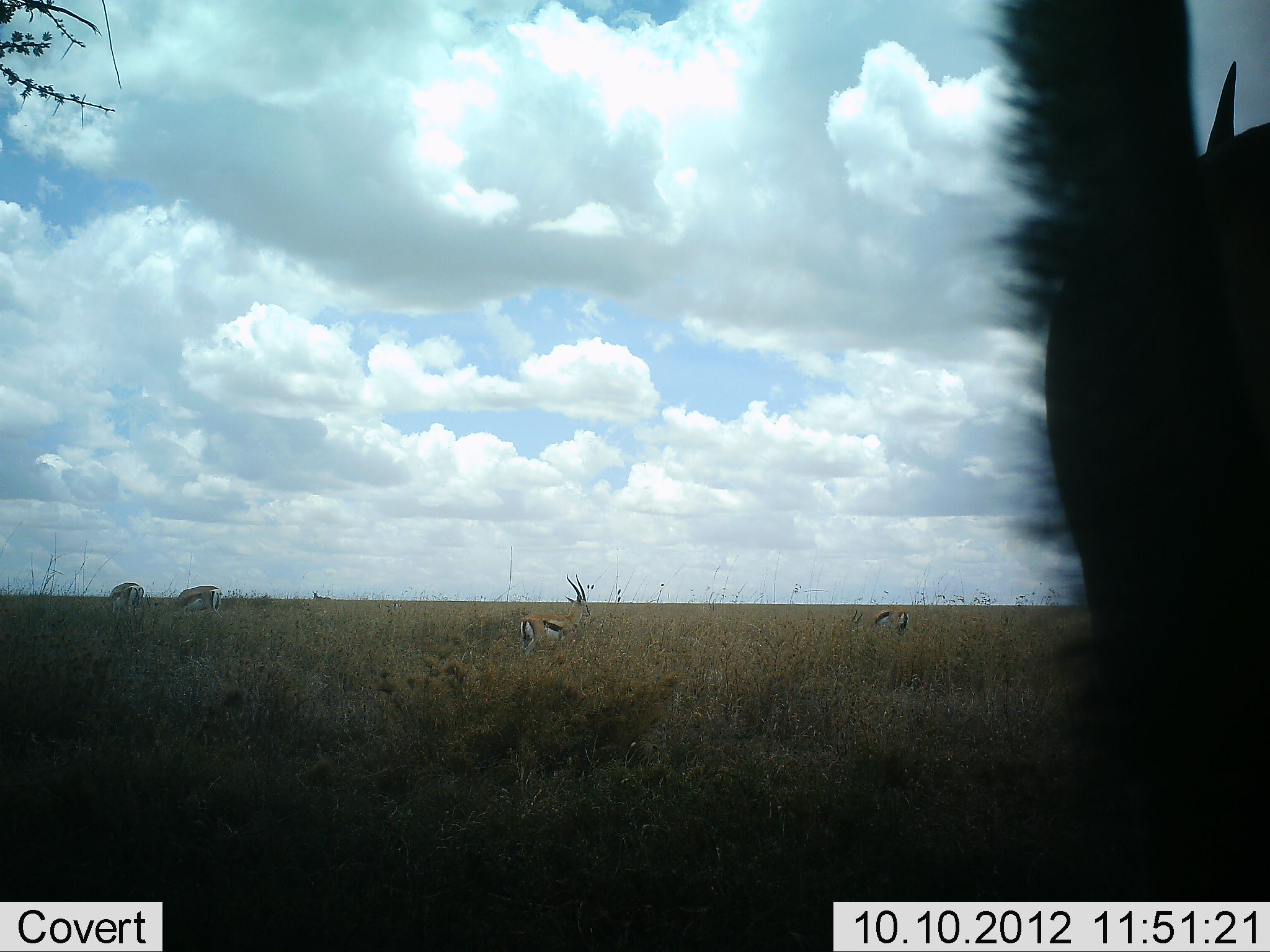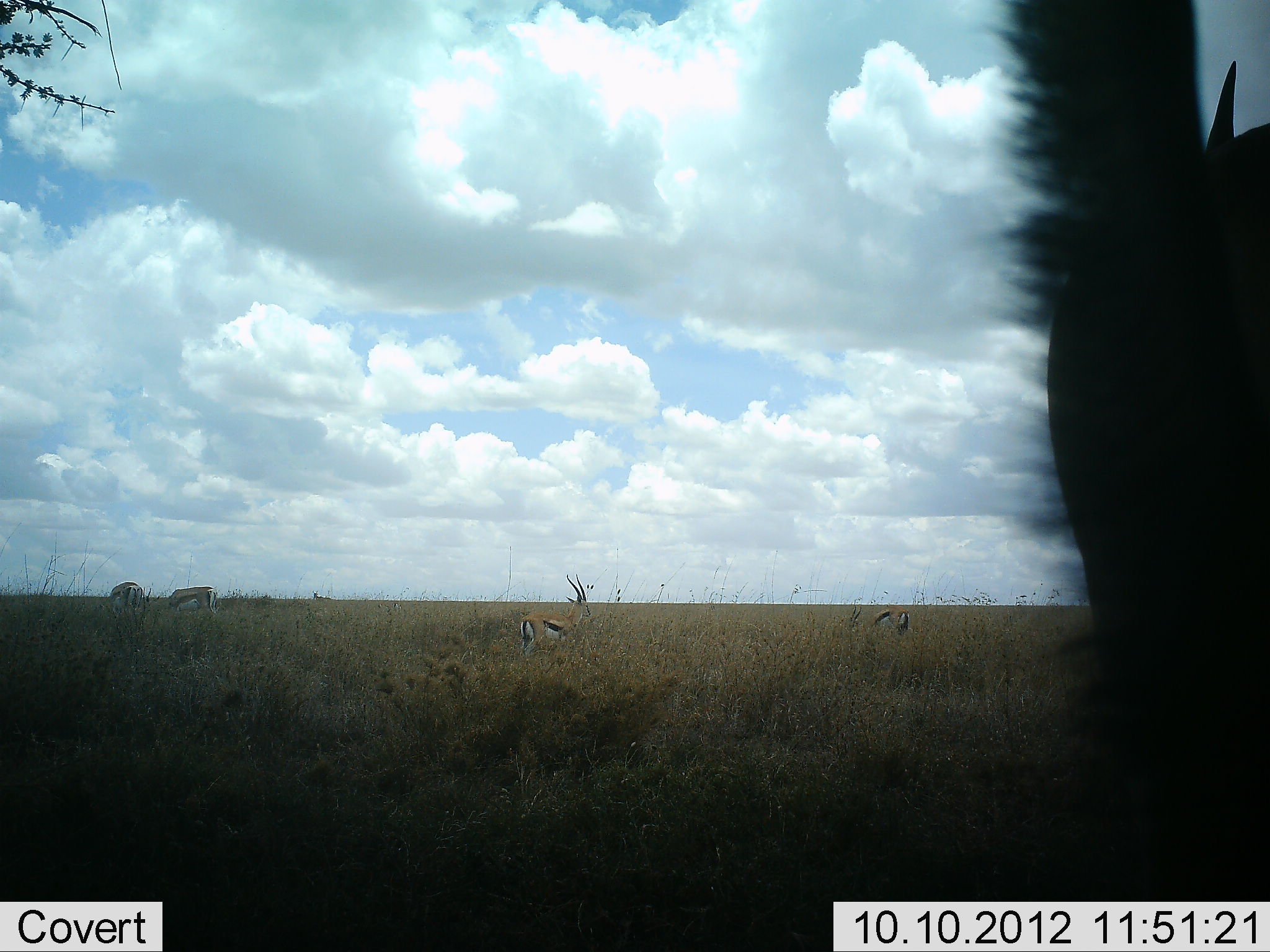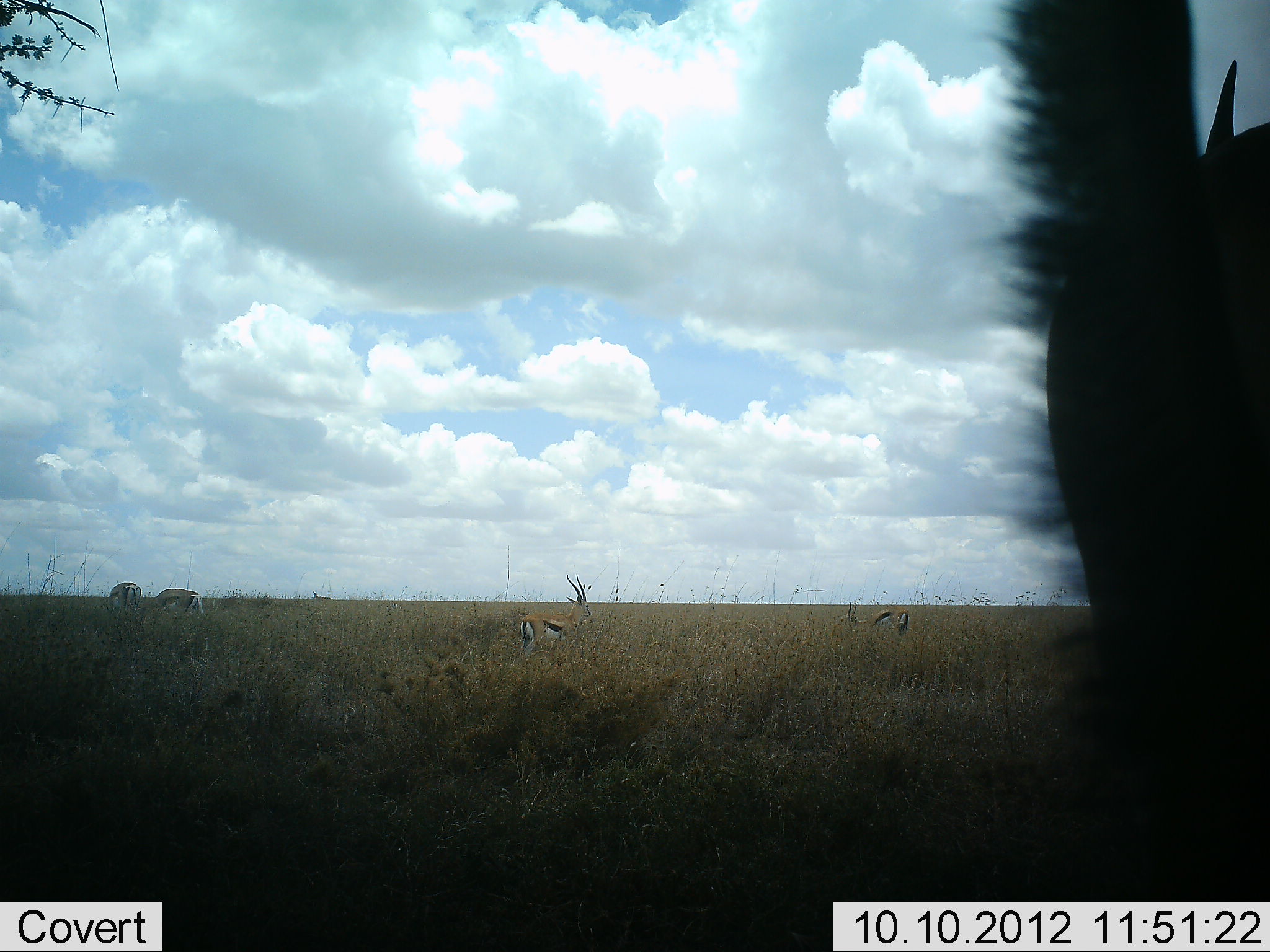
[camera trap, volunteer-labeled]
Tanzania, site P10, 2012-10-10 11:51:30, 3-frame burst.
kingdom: Animalia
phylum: Chordata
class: Mammalia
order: Artiodactyla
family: Bovidae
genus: Eudorcas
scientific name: Eudorcas thomsonii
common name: thomson's gazelle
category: gazellethomsons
Gazellethomsons (thomson's gazelle) (Eudorcas thomsonii), count 4. Behavior (volunteer vote fractions): standing 100%, resting 6%, moving 6%, interacting 0%. Young present (vote fraction): 0%. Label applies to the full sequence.